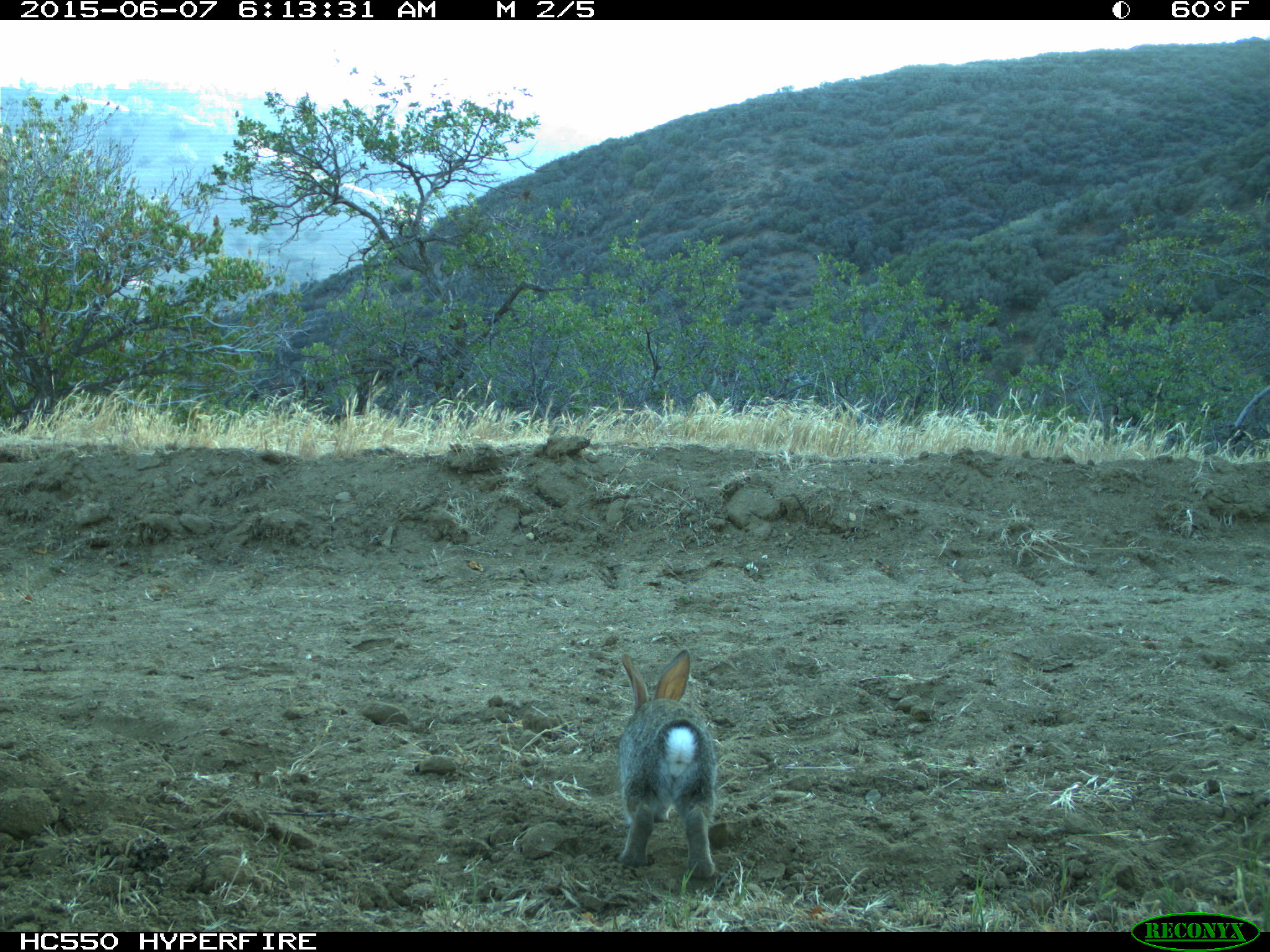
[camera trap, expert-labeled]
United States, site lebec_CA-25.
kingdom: Animalia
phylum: Chordata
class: Mammalia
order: Lagomorpha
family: Leporidae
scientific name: Leporidae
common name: rabbits and hares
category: unidentified rabbit